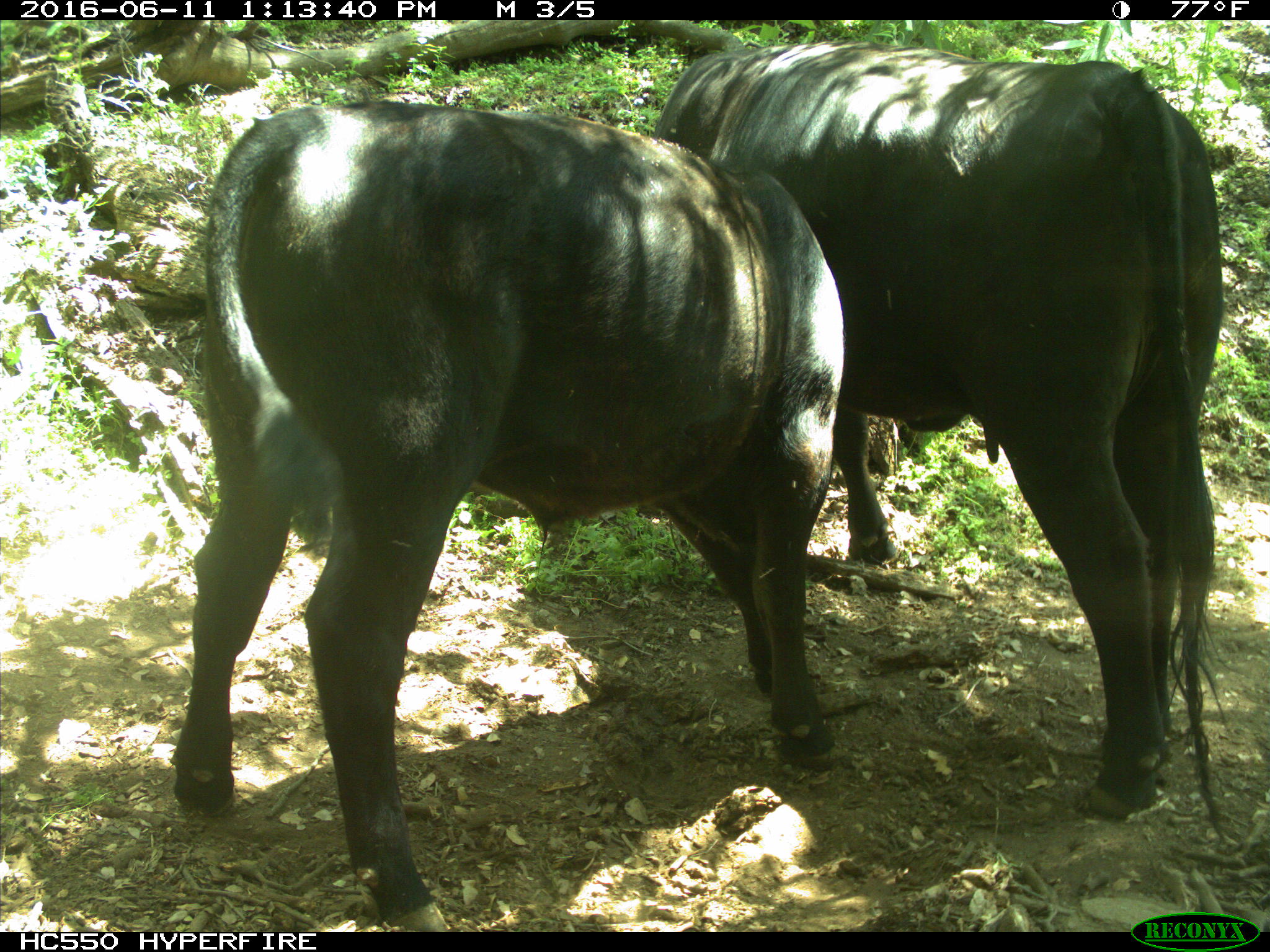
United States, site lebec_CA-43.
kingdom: Animalia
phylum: Chordata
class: Mammalia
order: Artiodactyla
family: Bovidae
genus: Bos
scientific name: Bos taurus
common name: domestic cow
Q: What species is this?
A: Bos taurus (domestic cow).